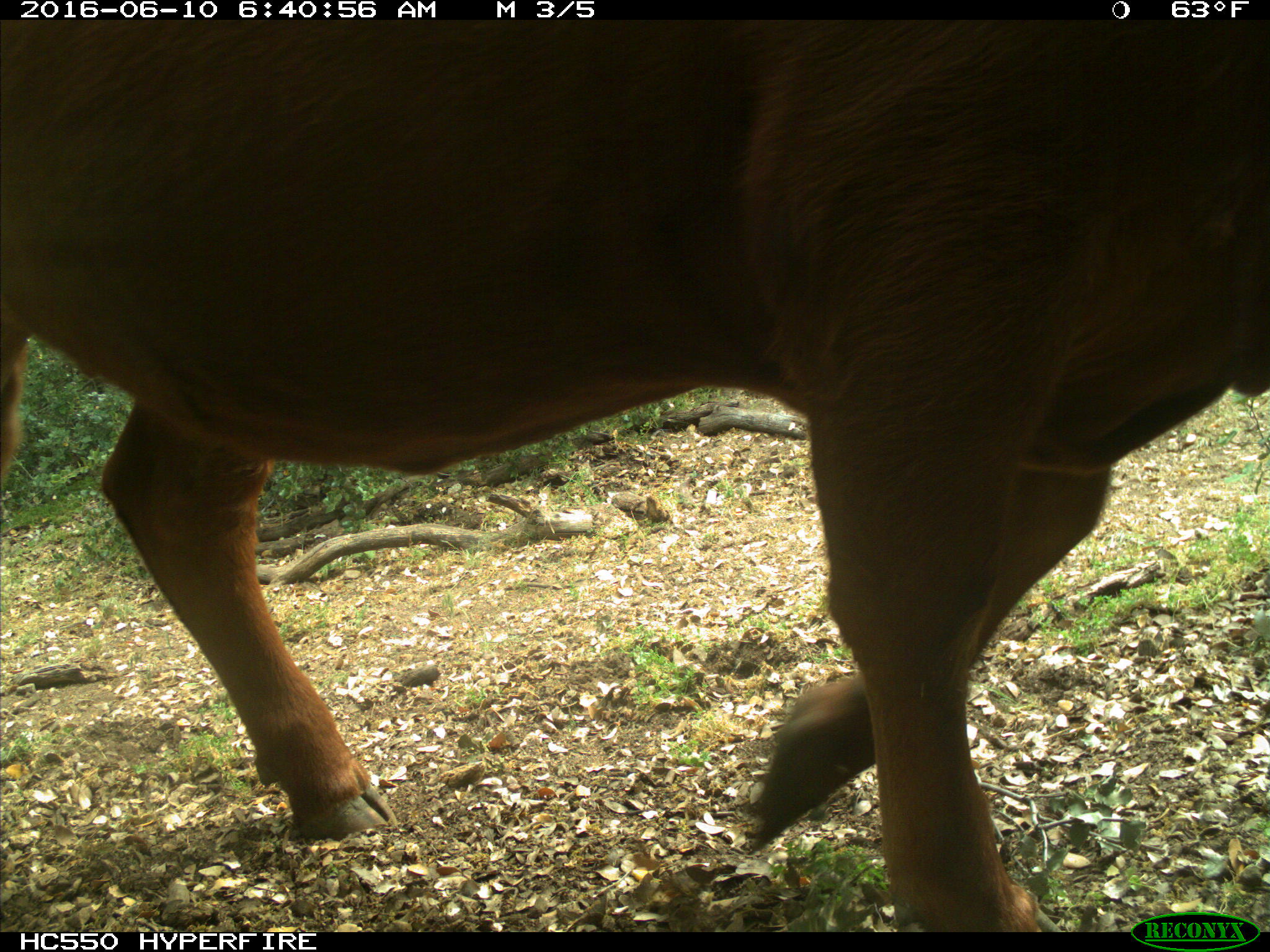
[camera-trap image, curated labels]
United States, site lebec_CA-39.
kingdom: Animalia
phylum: Chordata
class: Mammalia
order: Artiodactyla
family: Bovidae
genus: Bos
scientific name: Bos taurus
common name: domestic cow